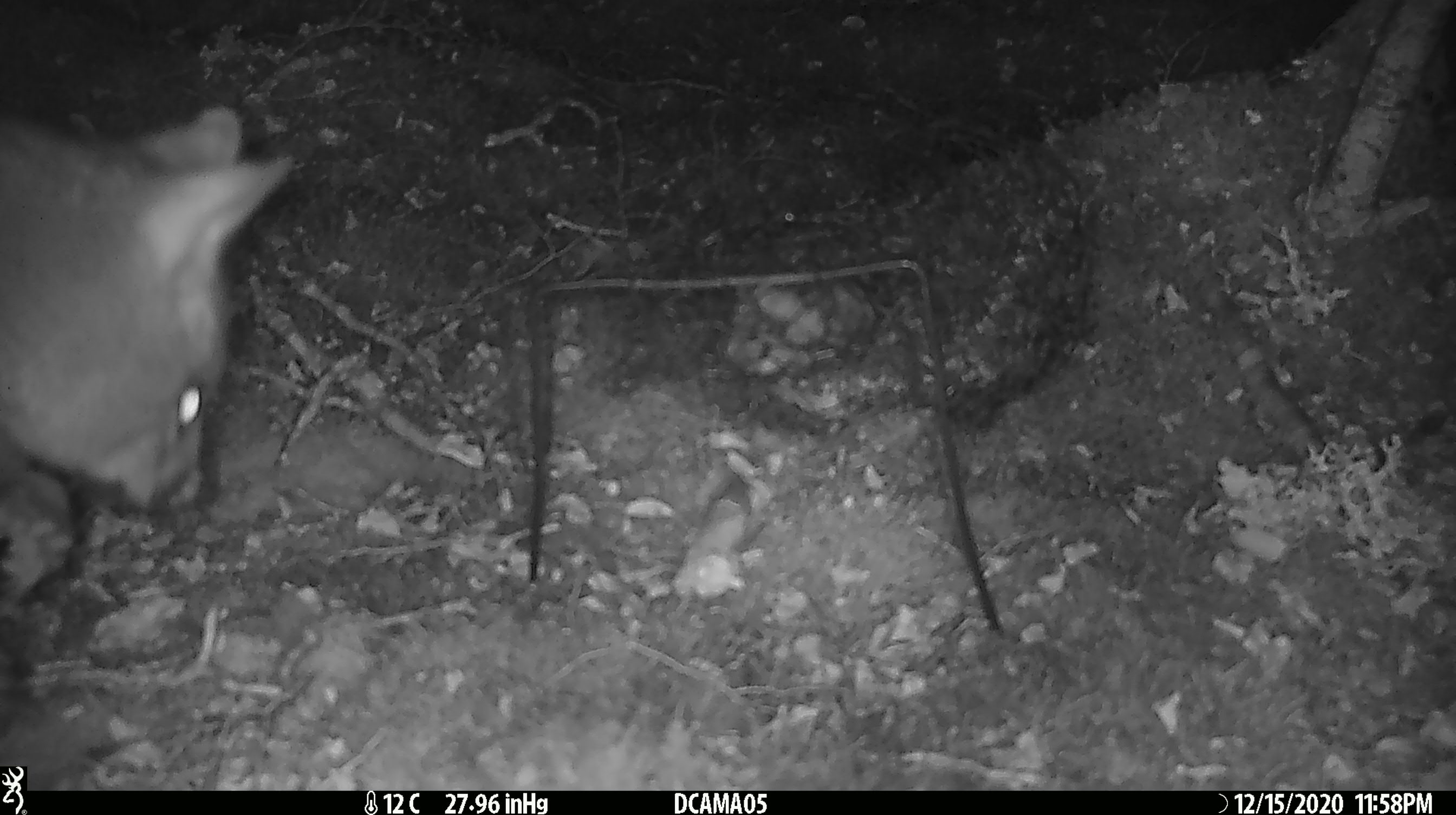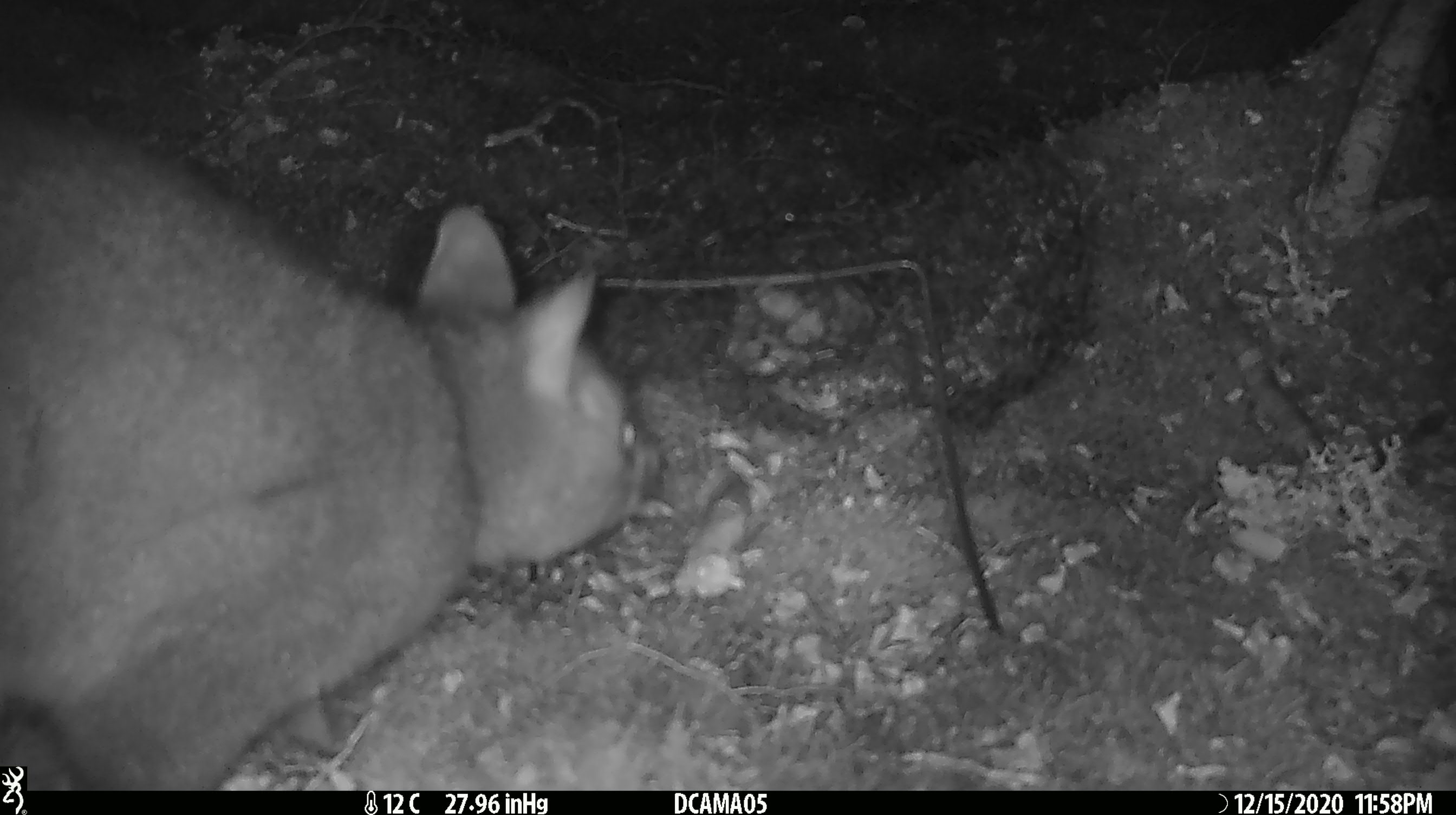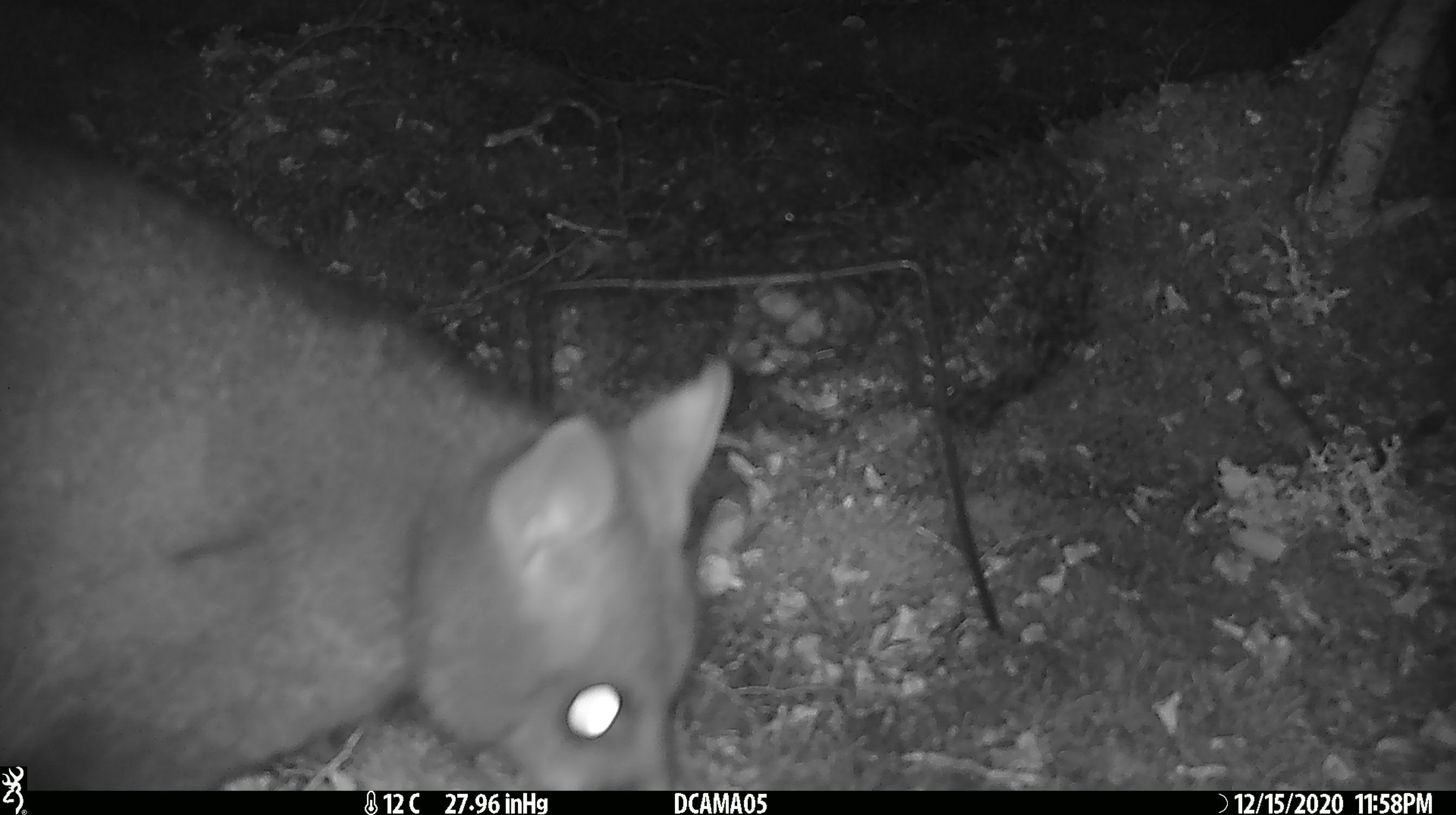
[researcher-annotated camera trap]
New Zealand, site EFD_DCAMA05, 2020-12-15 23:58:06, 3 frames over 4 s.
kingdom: Animalia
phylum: Chordata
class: Mammalia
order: Diprotodontia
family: Phalangeridae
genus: Trichosurus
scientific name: Trichosurus vulpecula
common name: common brushtail possum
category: possum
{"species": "possum (common brushtail possum) (Trichosurus vulpecula)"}